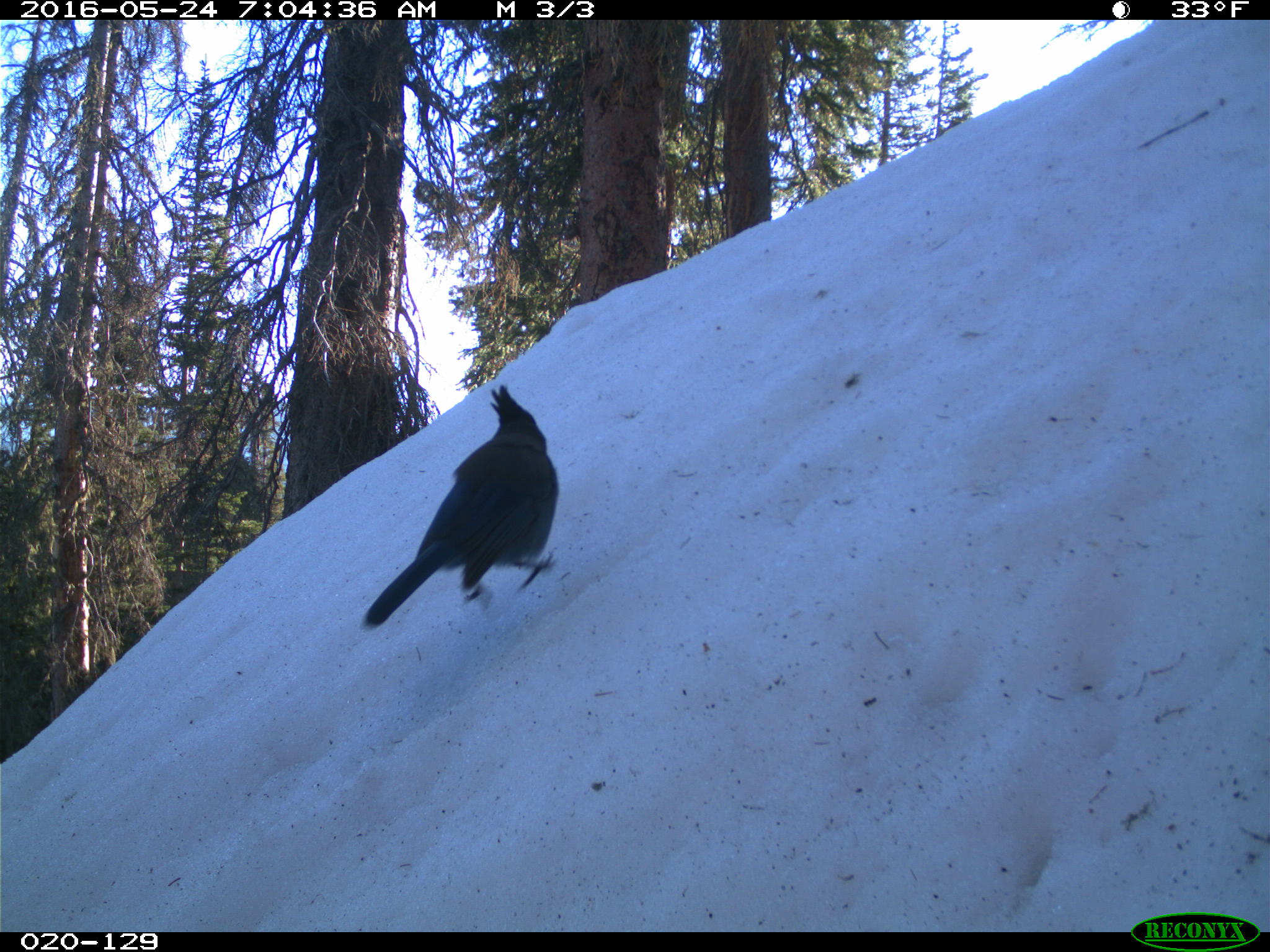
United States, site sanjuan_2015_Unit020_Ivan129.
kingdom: Animalia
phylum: Chordata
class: Aves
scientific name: Aves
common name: birds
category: unidentified bird